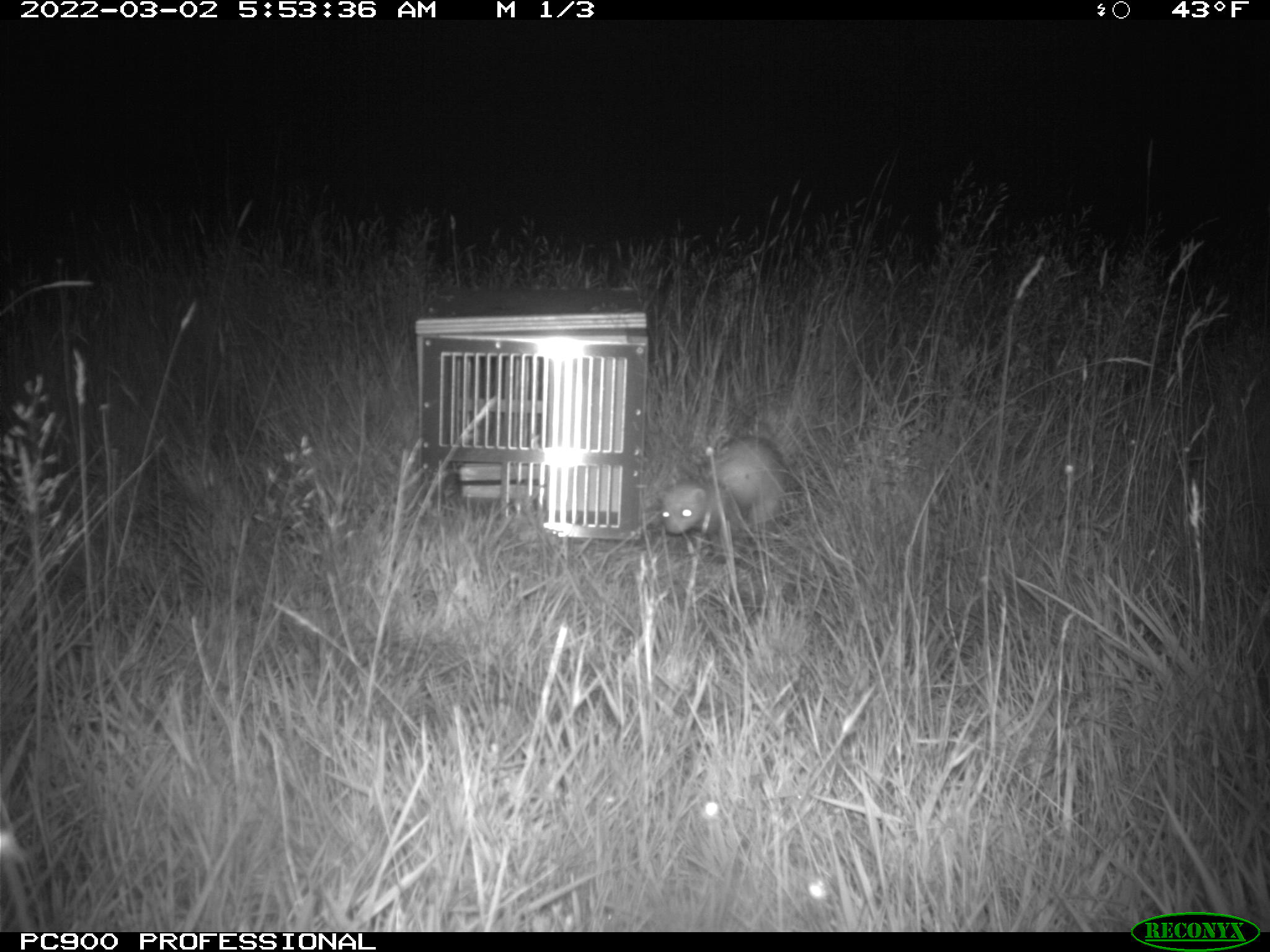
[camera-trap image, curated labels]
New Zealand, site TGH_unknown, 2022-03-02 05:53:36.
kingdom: Animalia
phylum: Chordata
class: Mammalia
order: Carnivora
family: Mustelidae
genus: Mustela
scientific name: Mustela furo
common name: ferret